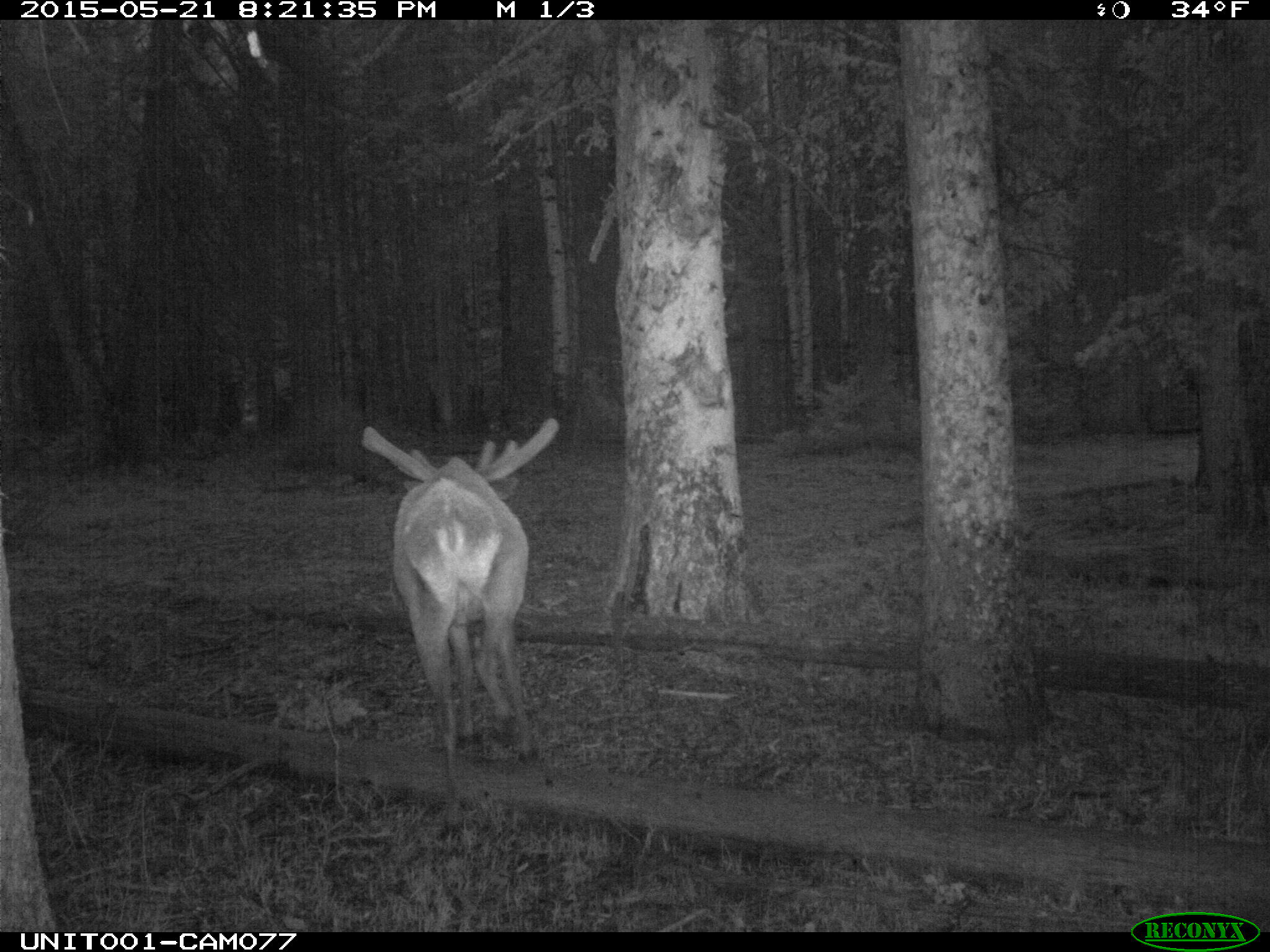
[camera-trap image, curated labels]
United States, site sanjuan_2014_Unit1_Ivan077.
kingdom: Animalia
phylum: Chordata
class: Mammalia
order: Artiodactyla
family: Cervidae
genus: Cervus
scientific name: Cervus elaphus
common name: red deer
Cervus elaphus (red deer).